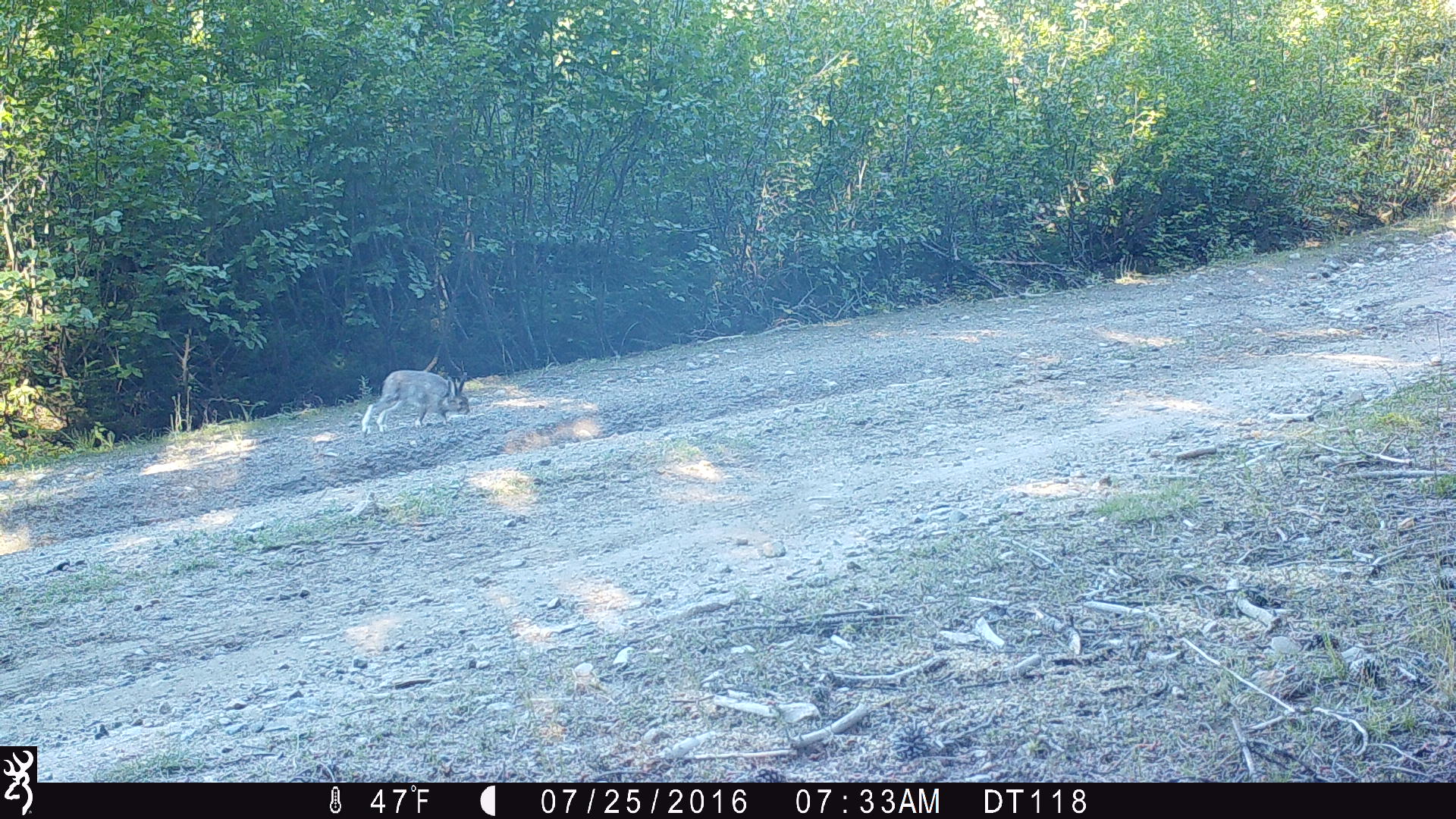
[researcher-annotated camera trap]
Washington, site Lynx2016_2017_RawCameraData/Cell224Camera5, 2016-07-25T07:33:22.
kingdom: Animalia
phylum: Chordata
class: Mammalia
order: Lagomorpha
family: Leporidae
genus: Lepus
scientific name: Lepus americanus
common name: snowshoe hare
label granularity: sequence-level